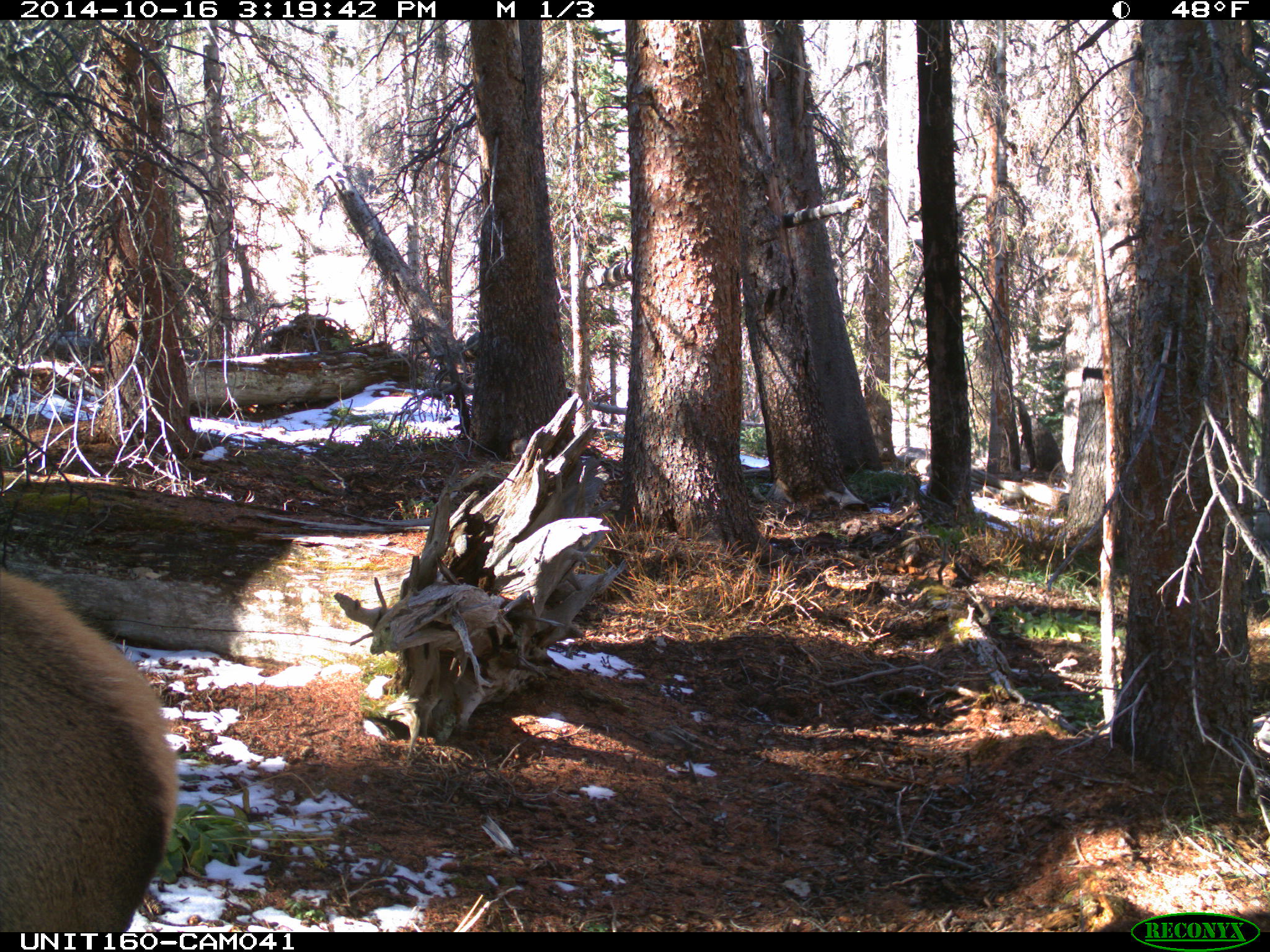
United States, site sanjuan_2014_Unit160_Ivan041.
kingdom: Animalia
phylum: Chordata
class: Mammalia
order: Artiodactyla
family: Cervidae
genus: Cervus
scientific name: Cervus elaphus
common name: red deer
Cervus elaphus (red deer).